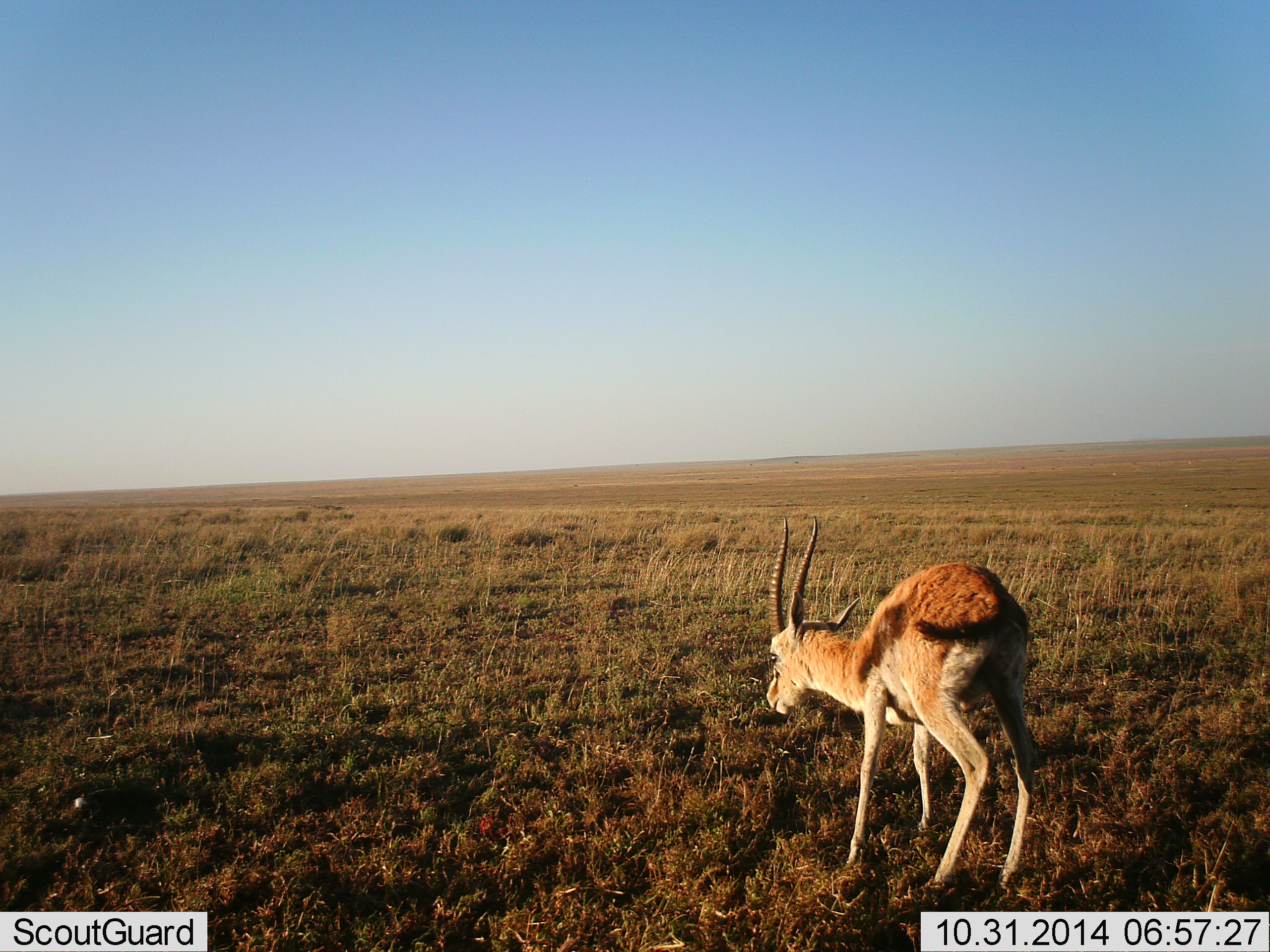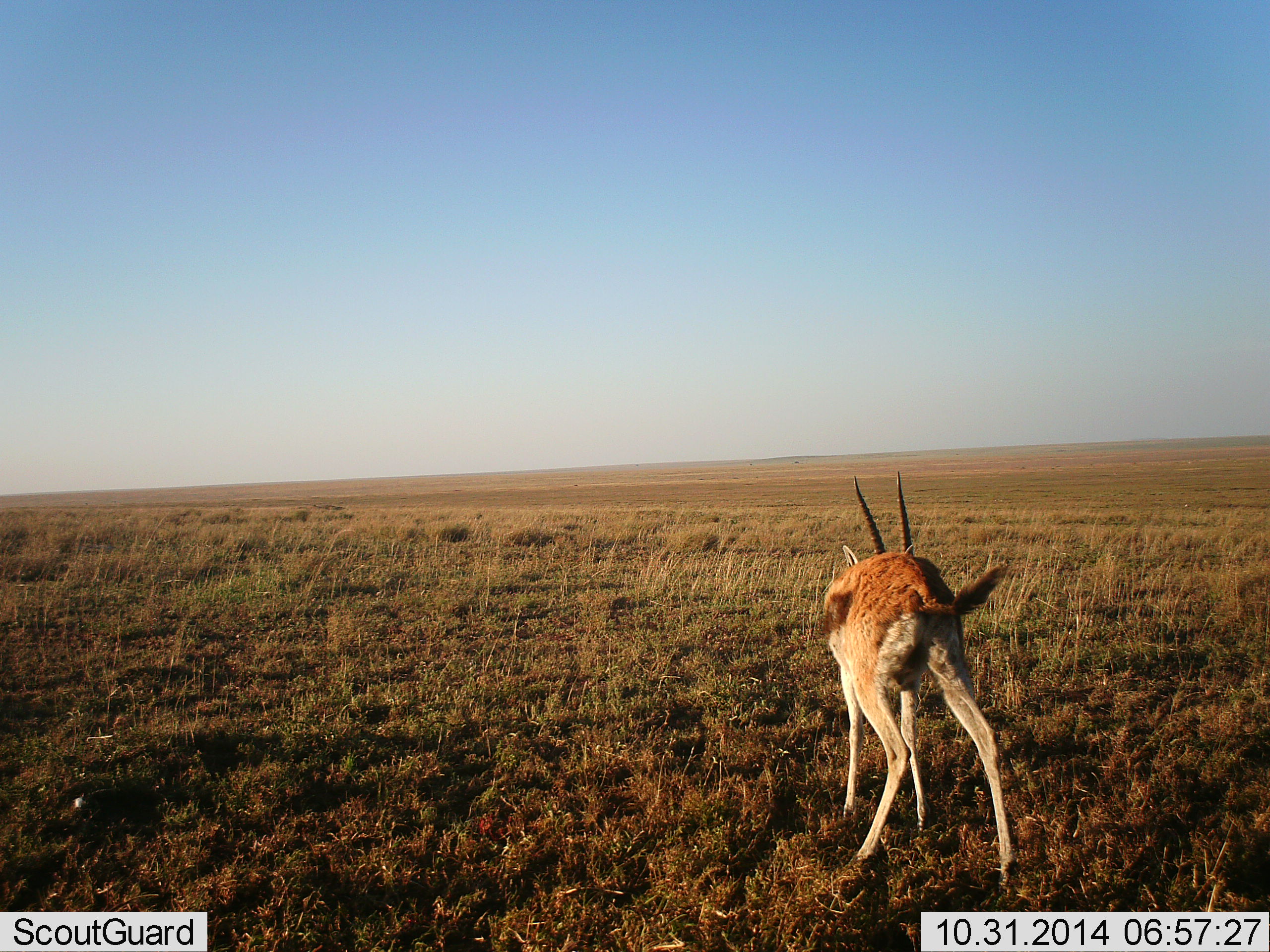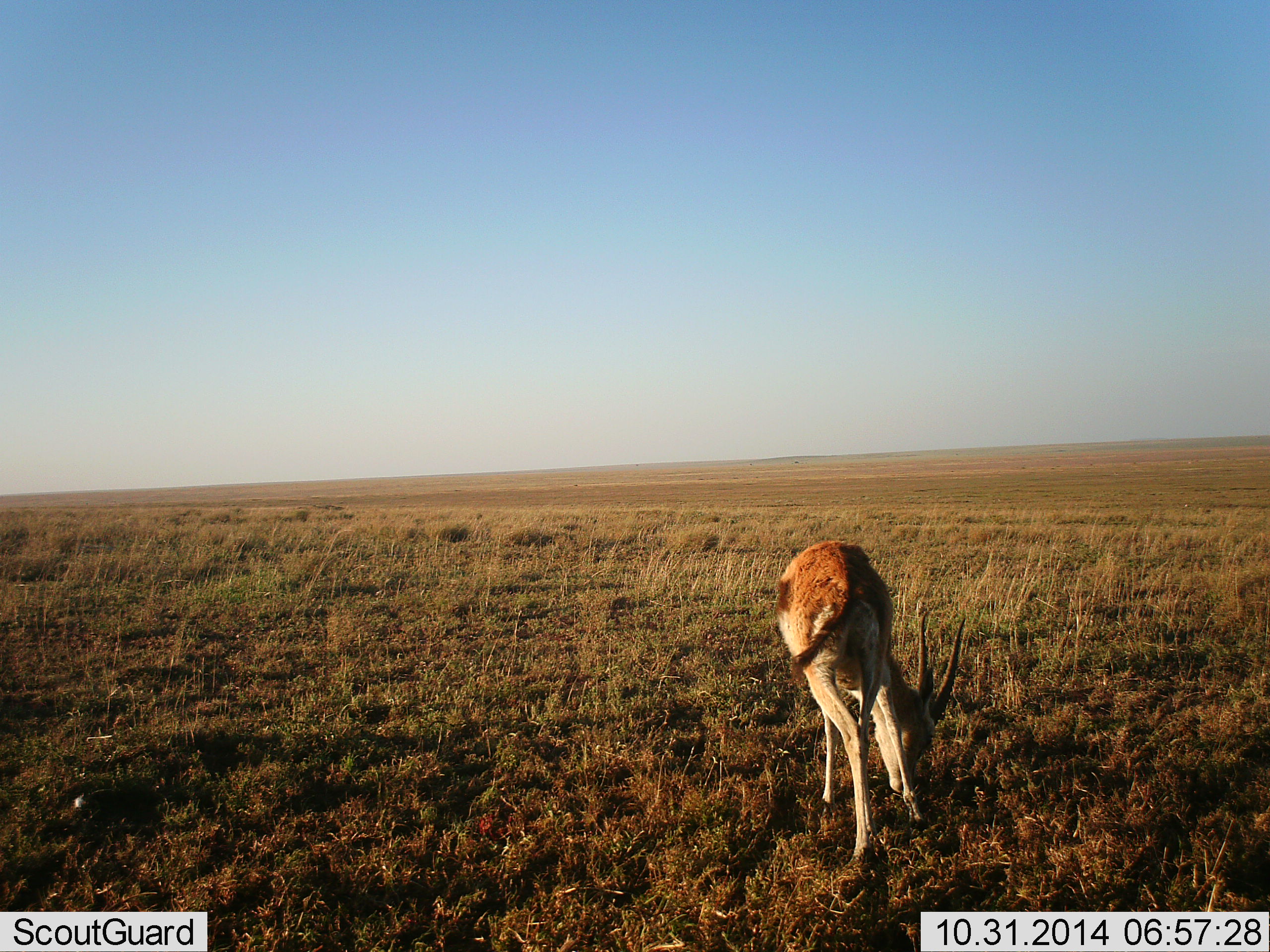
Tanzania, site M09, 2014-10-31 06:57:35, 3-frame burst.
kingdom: Animalia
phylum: Chordata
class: Mammalia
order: Artiodactyla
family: Bovidae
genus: Eudorcas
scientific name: Eudorcas thomsonii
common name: thomson's gazelle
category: gazellethomsons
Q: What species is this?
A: Gazellethomsons (thomson's gazelle) (Eudorcas thomsonii).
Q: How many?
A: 1.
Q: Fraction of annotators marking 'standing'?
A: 10%.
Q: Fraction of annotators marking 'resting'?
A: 0%.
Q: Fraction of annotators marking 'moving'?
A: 70%.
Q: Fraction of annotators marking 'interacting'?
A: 0%.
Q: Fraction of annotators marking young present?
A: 0%.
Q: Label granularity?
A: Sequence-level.